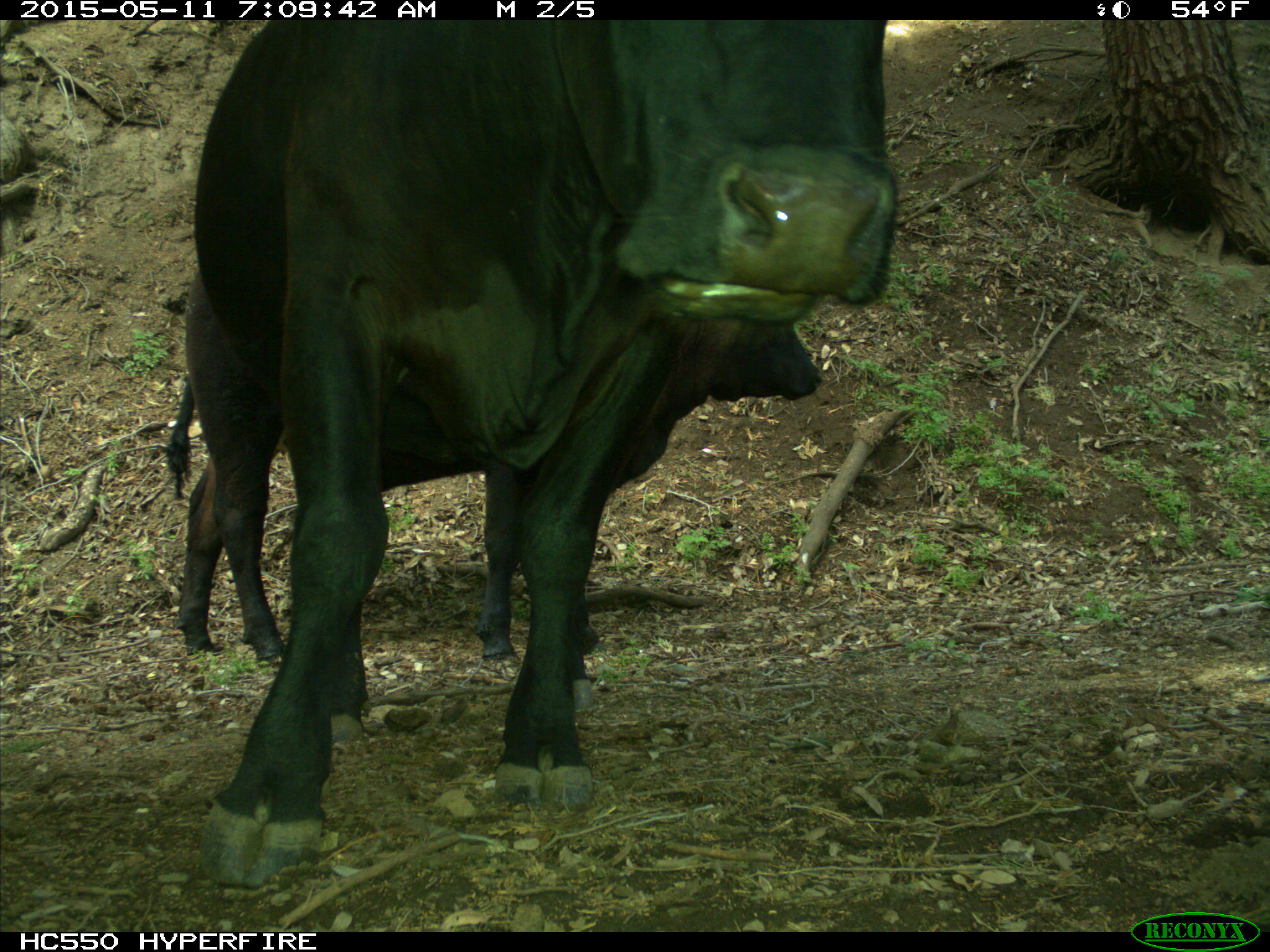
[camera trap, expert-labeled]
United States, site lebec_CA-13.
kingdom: Animalia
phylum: Chordata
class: Mammalia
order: Artiodactyla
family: Bovidae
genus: Bos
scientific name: Bos taurus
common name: domestic cow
Bos taurus (domestic cow).